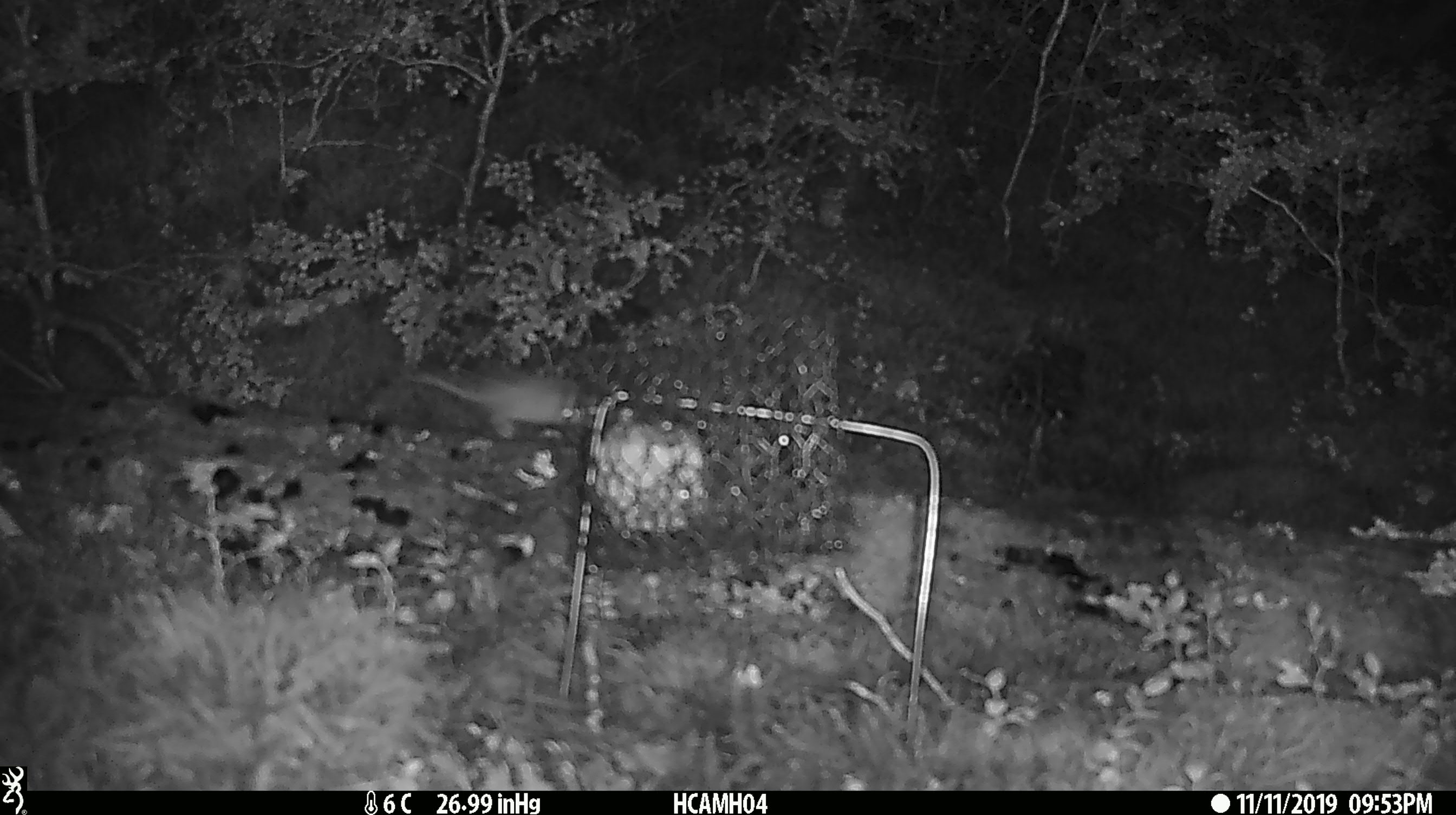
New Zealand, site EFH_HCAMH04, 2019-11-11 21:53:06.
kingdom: Animalia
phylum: Chordata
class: Mammalia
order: Rodentia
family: Muridae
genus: Mus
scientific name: Mus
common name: mouse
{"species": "mouse (Mus)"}